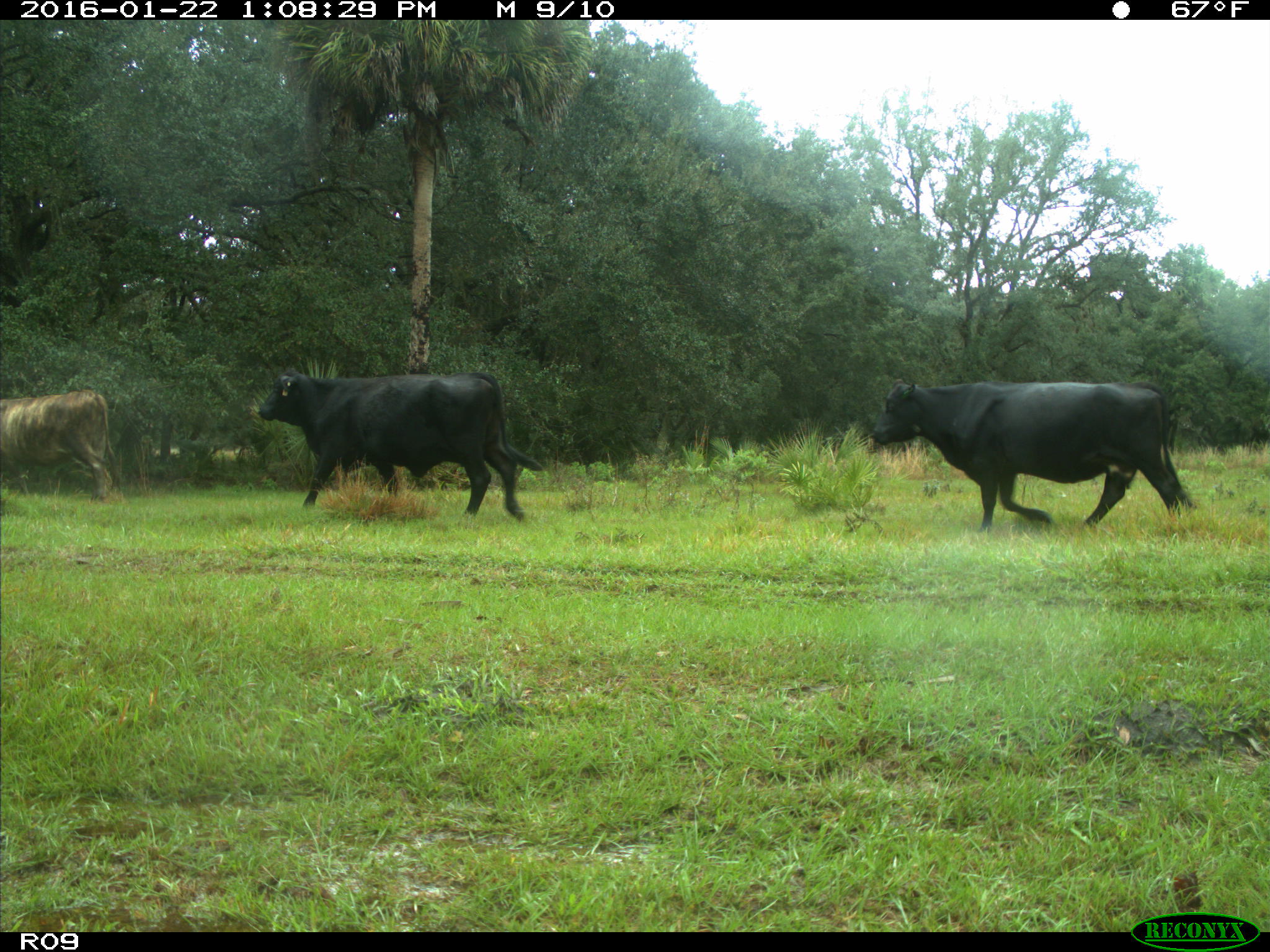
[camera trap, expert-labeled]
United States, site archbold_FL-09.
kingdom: Animalia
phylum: Chordata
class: Mammalia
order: Artiodactyla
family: Bovidae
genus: Bos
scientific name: Bos taurus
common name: domestic cow